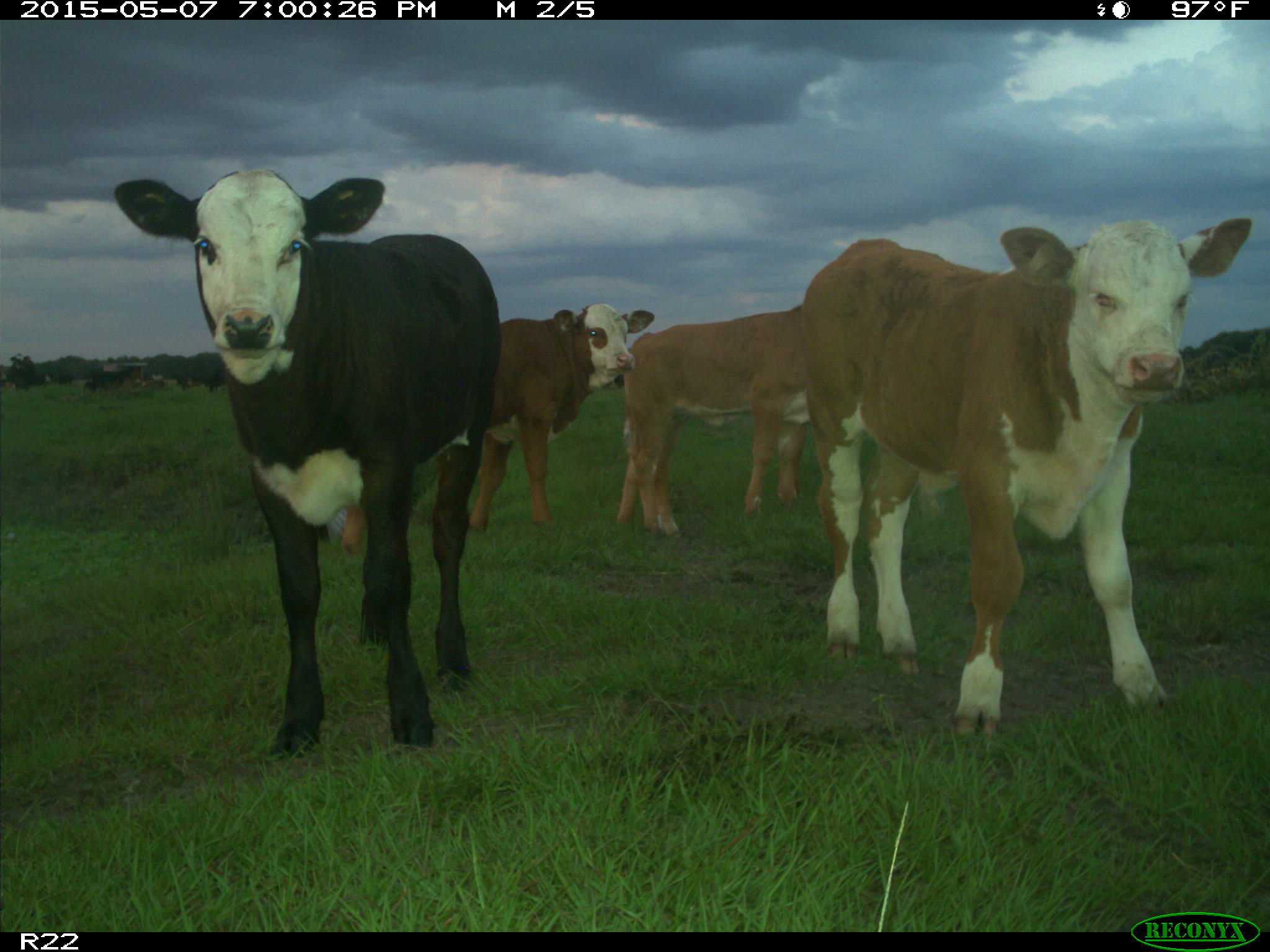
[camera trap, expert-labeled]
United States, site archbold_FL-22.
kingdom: Animalia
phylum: Chordata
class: Mammalia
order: Artiodactyla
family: Bovidae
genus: Bos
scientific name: Bos taurus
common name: domestic cow